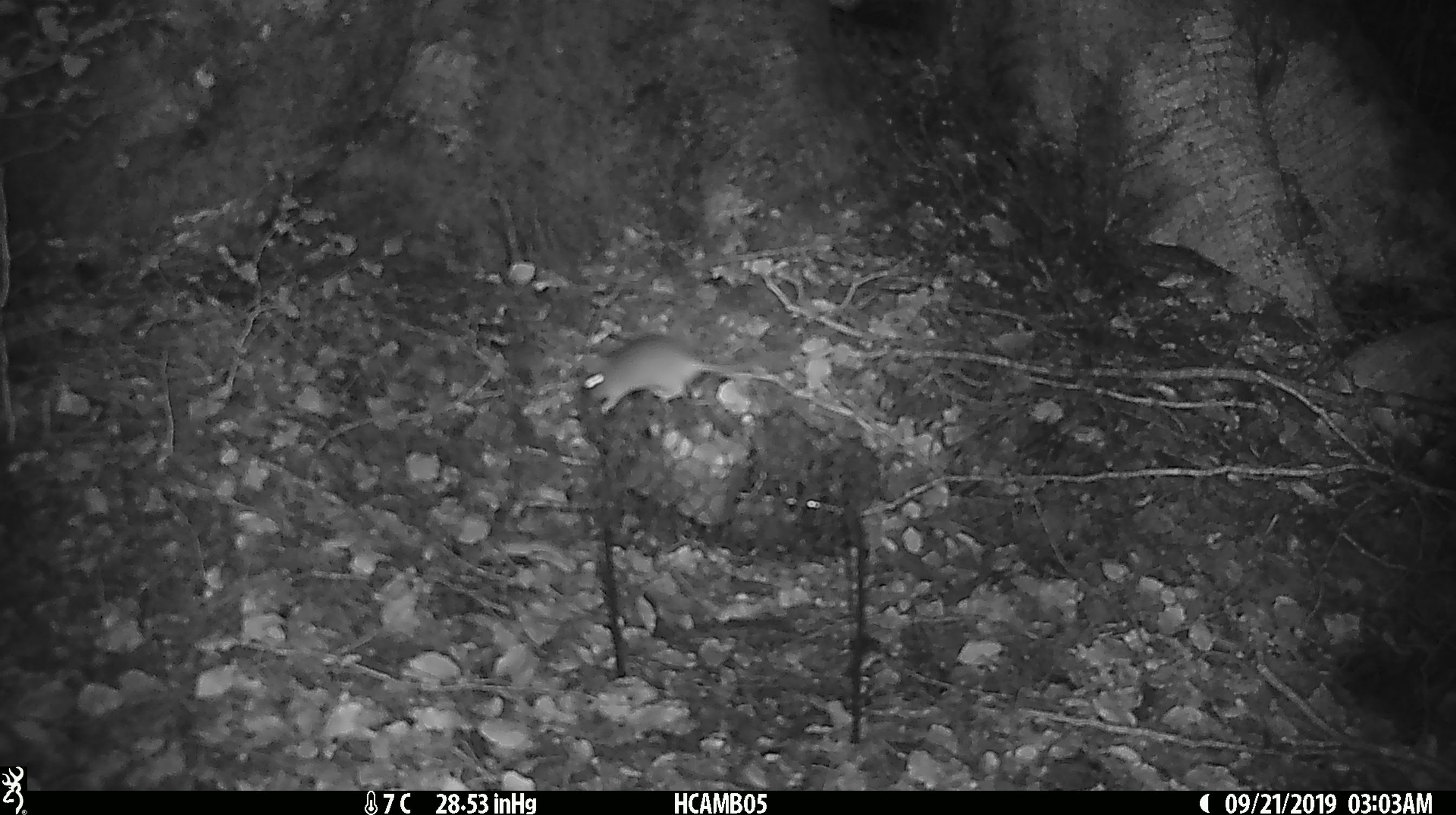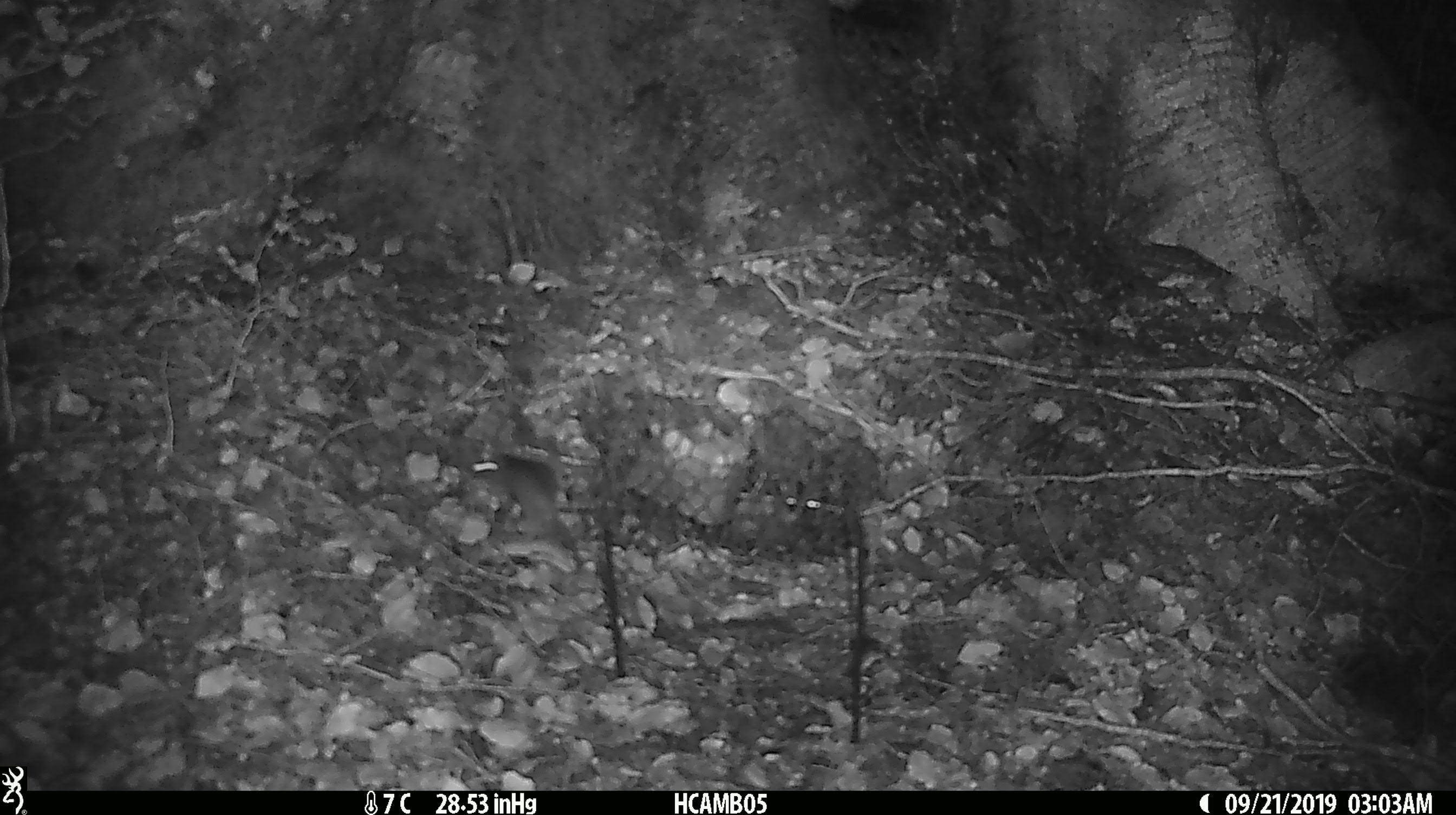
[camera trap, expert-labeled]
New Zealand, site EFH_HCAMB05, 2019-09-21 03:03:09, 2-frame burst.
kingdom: Animalia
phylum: Chordata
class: Mammalia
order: Rodentia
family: Muridae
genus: Mus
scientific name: Mus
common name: mouse